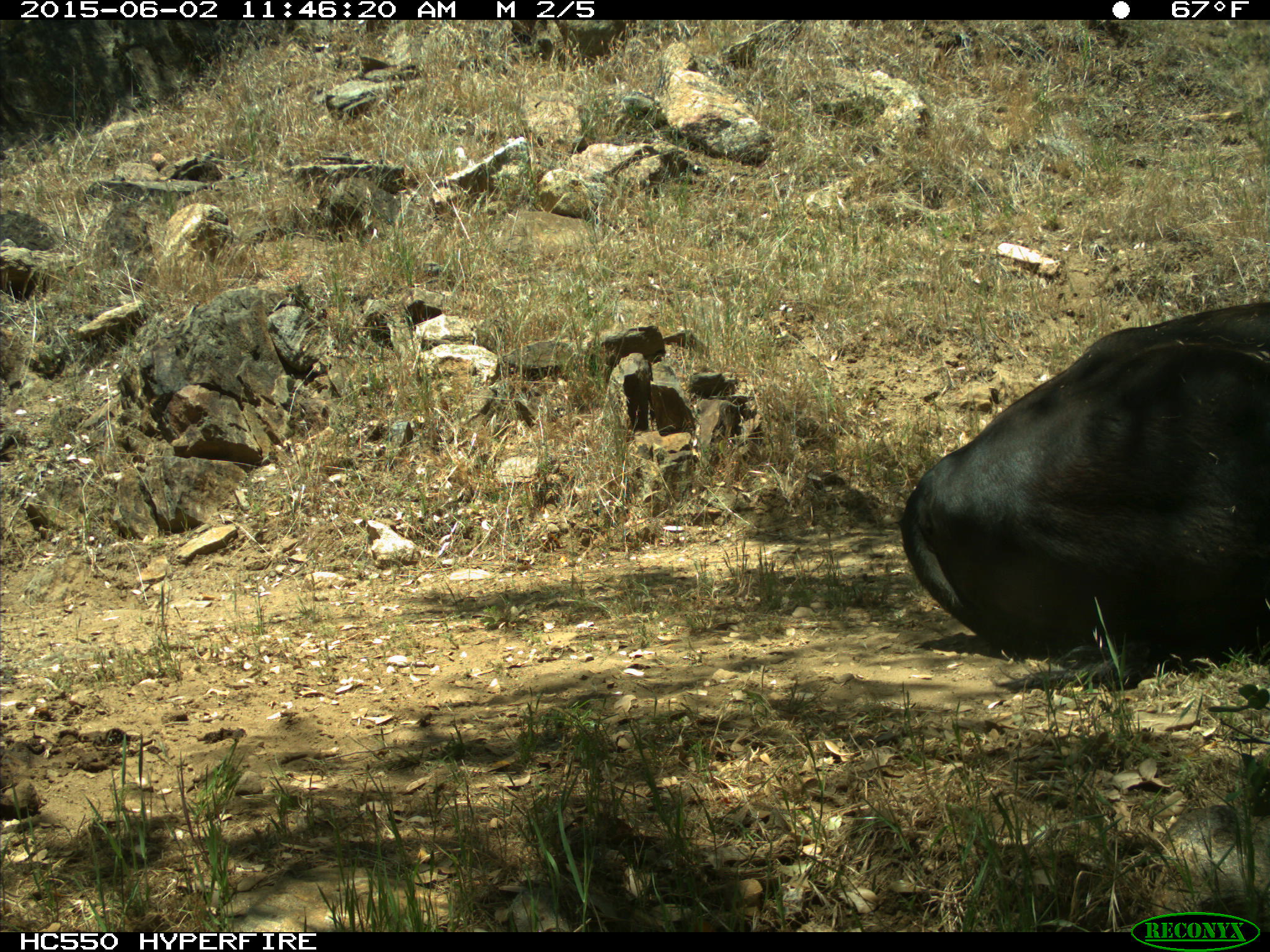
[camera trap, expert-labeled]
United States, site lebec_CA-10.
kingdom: Animalia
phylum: Chordata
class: Mammalia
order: Artiodactyla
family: Bovidae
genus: Bos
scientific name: Bos taurus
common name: domestic cow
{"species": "Bos taurus (domestic cow)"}